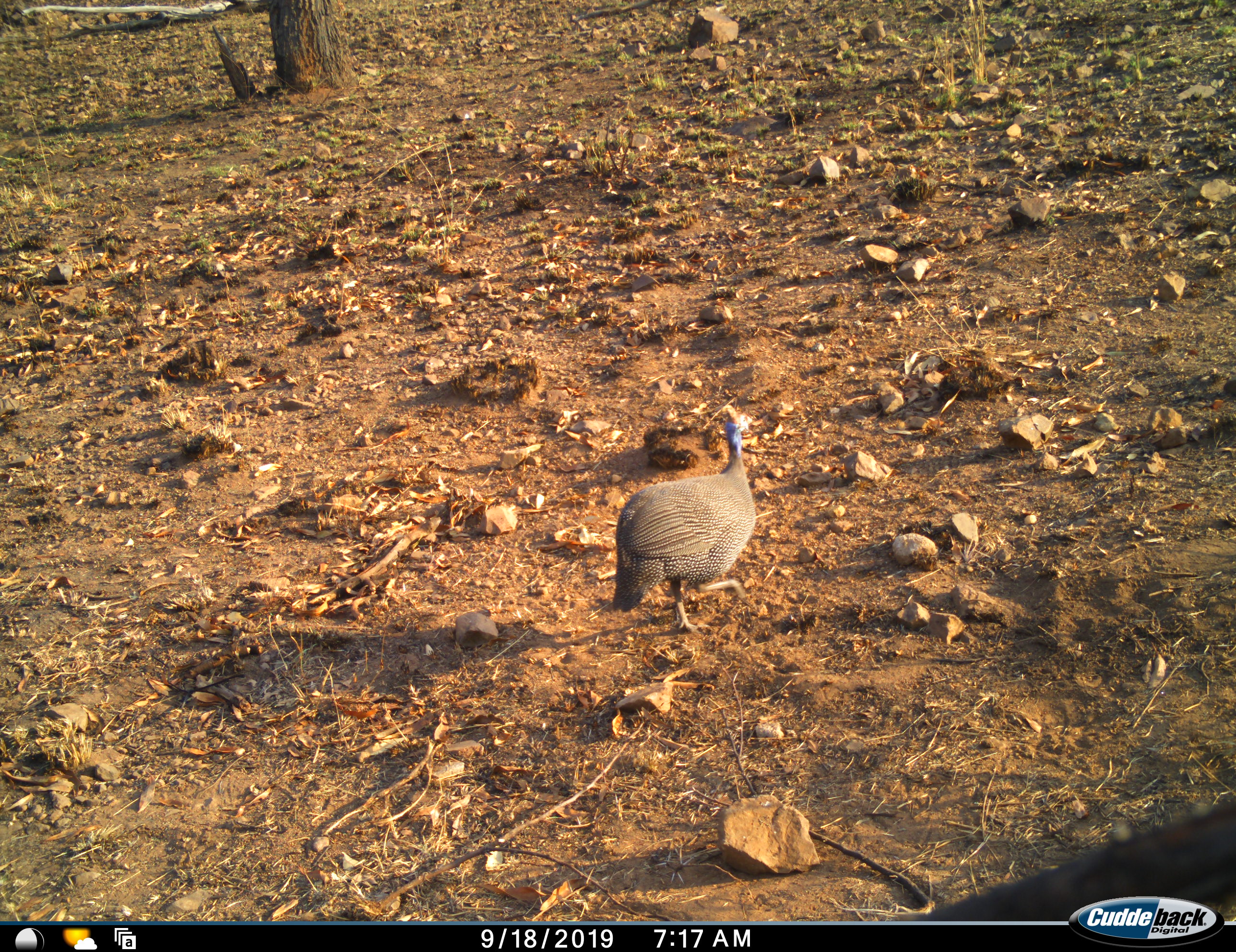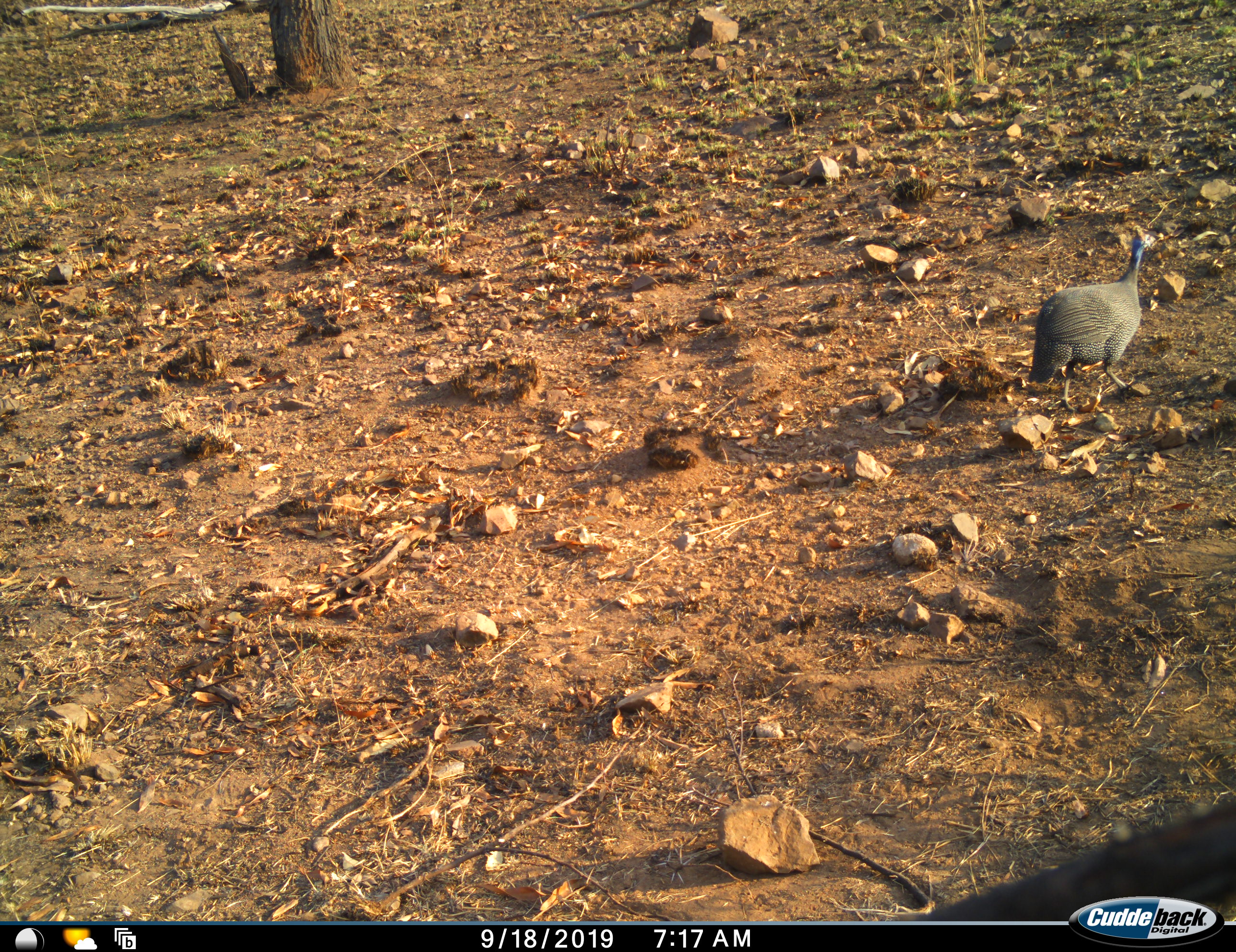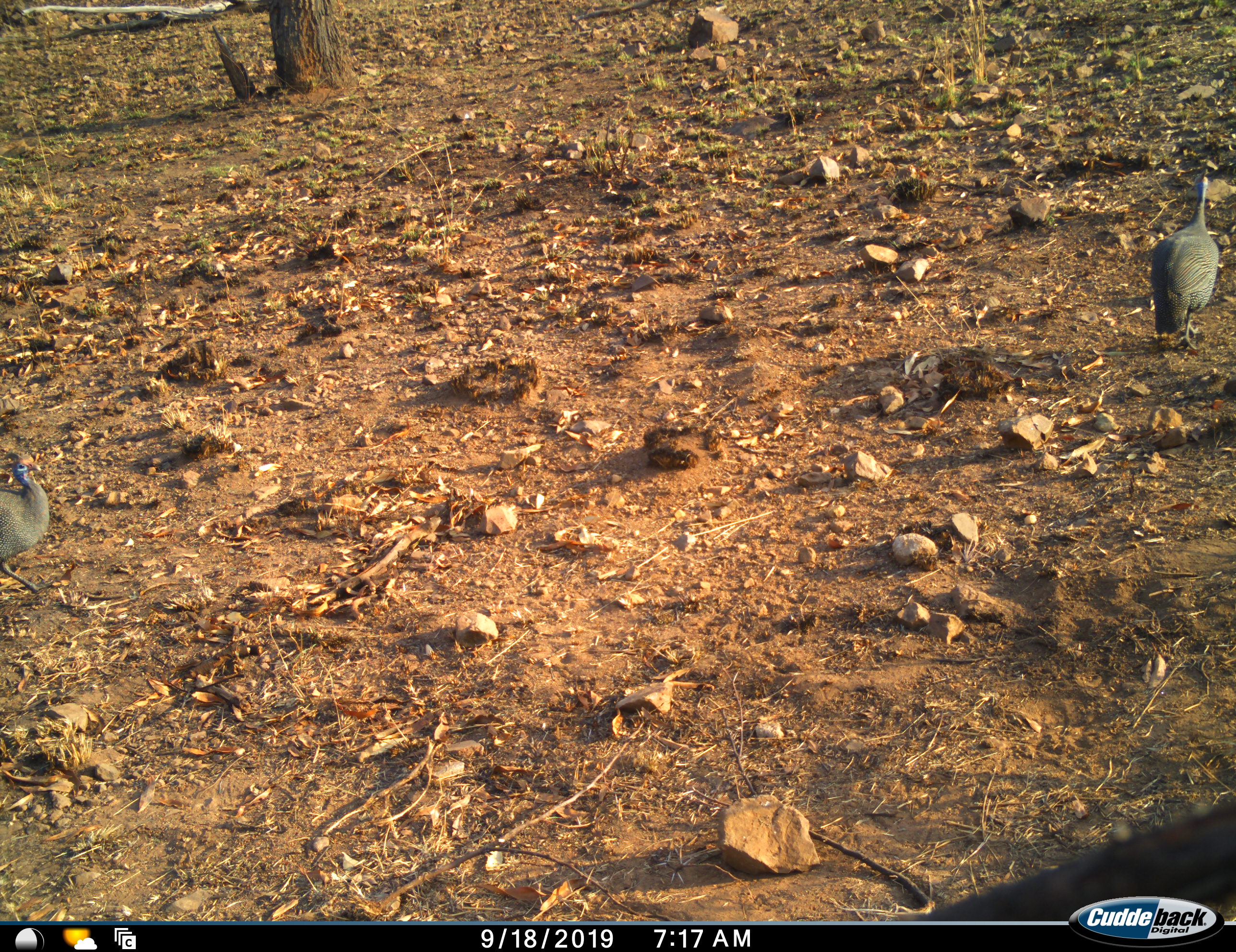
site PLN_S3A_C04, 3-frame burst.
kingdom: Animalia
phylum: Chordata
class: Aves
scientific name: Aves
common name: bird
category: birdother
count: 2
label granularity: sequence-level